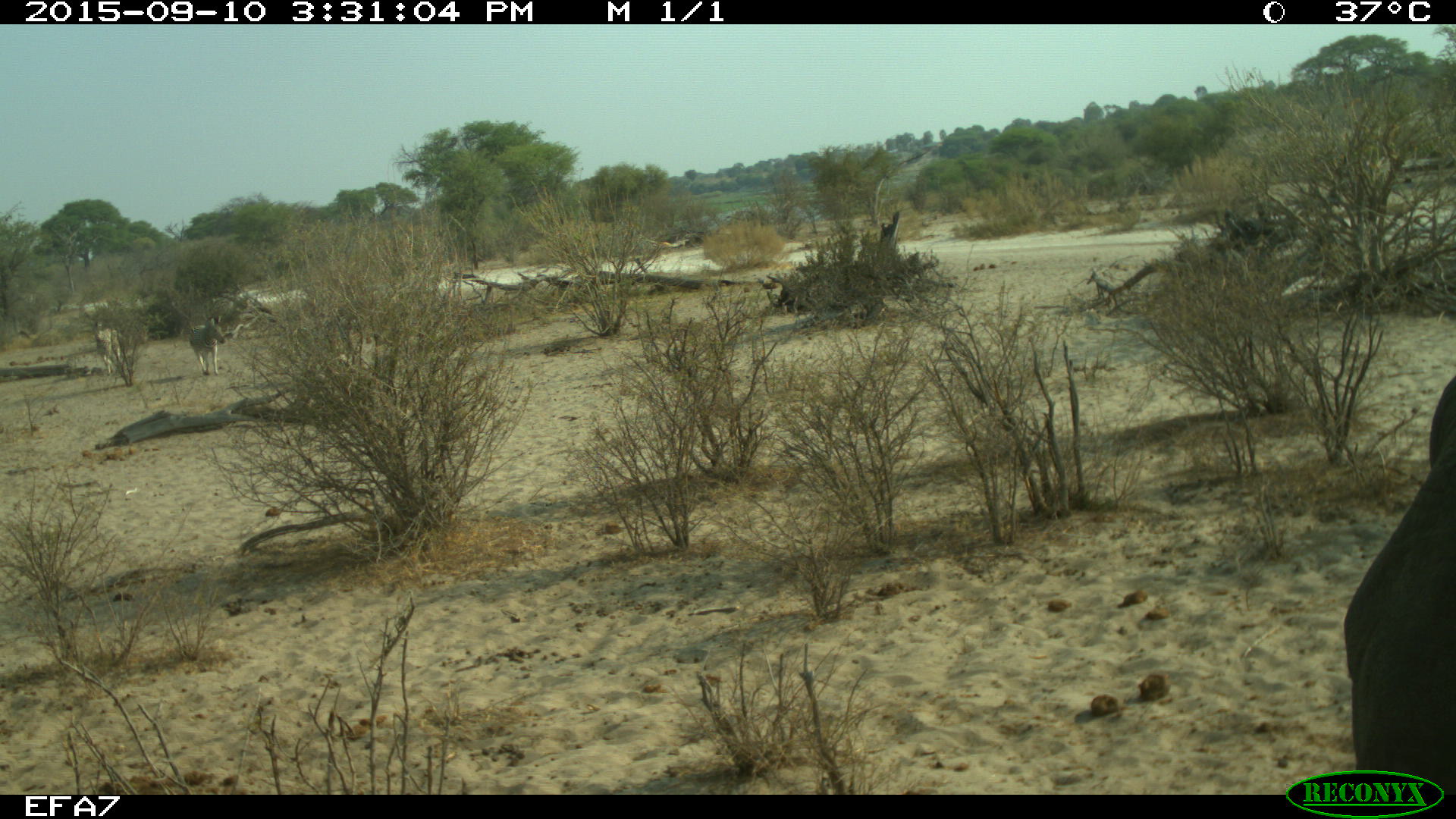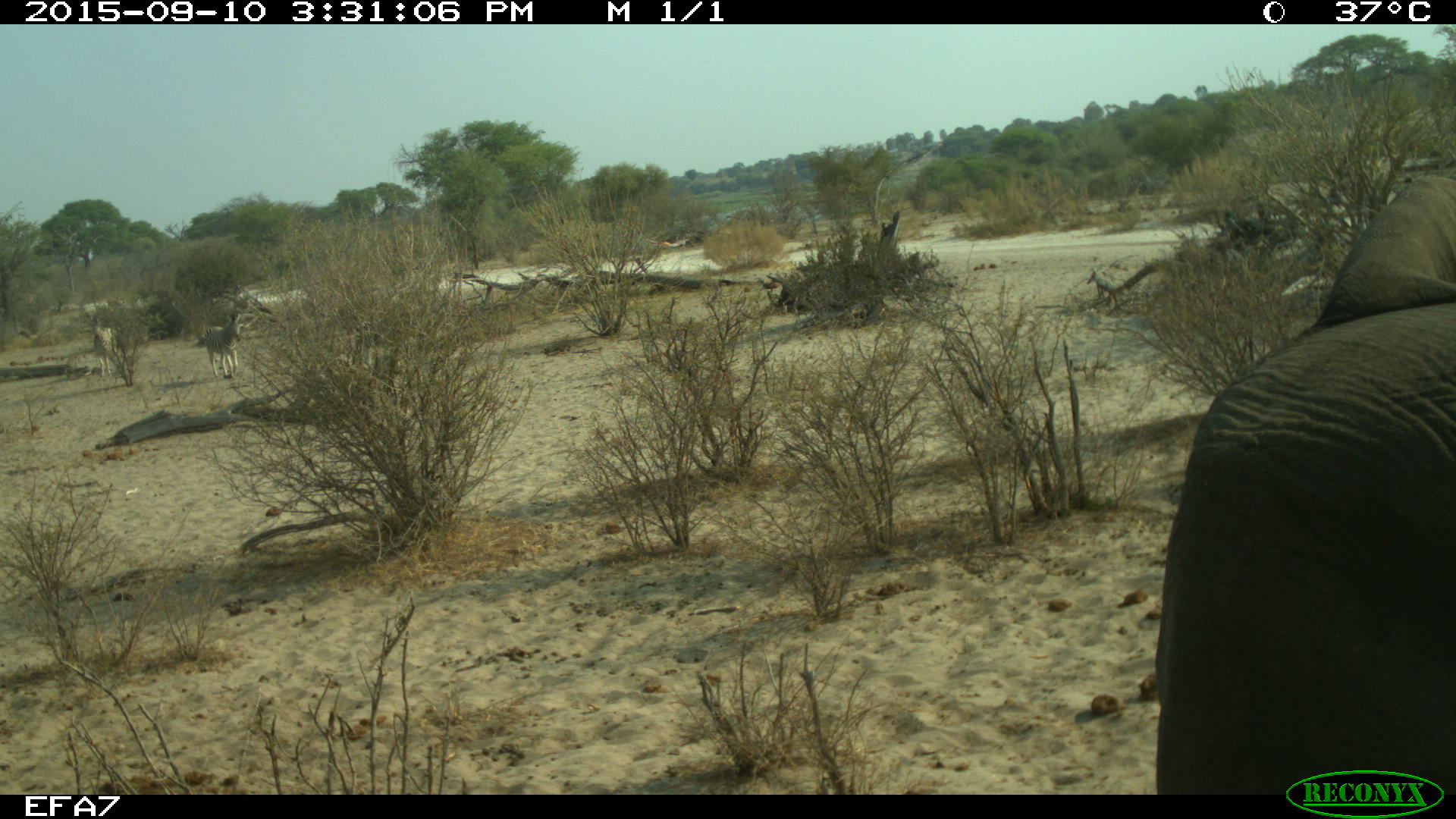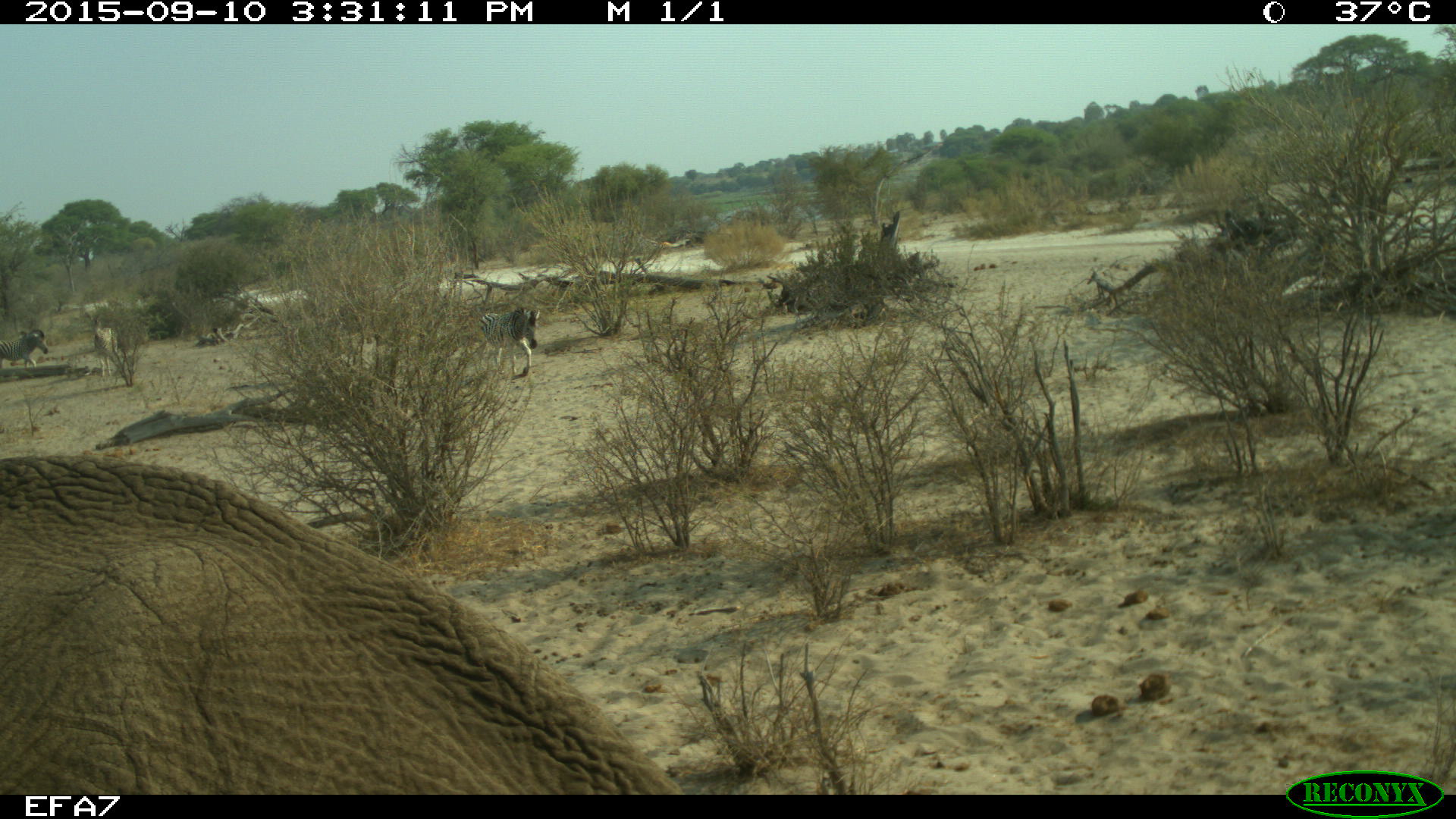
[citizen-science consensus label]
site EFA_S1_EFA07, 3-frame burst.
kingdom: Animalia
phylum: Chordata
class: Mammalia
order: Proboscidea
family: Elephantidae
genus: Loxodonta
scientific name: Loxodonta africana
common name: african bush elephant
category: elephant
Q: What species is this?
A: Elephant (african bush elephant) (Loxodonta africana).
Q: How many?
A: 2.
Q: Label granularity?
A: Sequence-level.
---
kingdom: Animalia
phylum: Chordata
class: Mammalia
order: Perissodactyla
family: Equidae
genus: Equus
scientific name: Equus quagga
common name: plains zebra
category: zebraplains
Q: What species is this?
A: Zebraplains (plains zebra) (Equus quagga).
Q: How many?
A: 4.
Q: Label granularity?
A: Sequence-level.